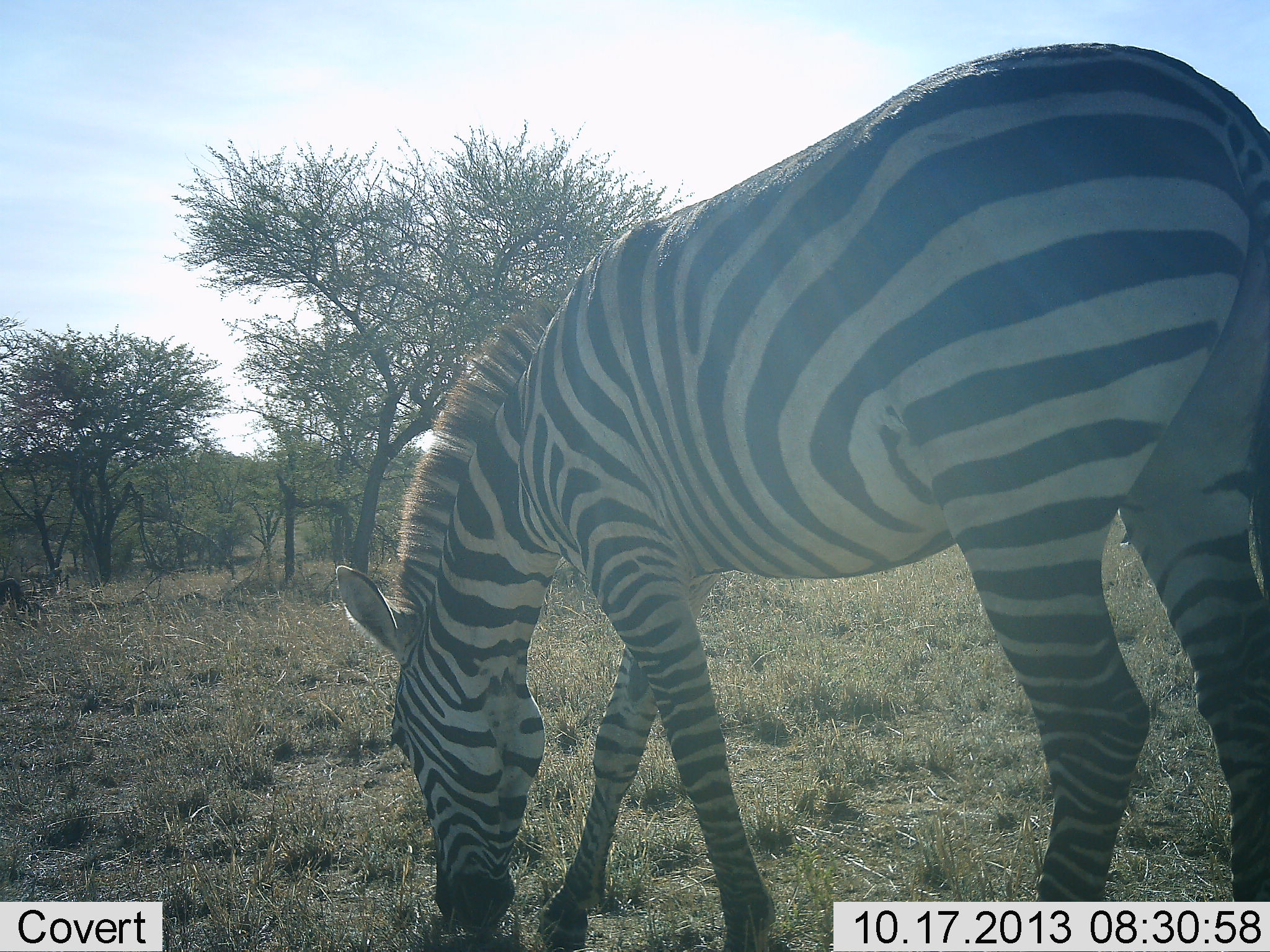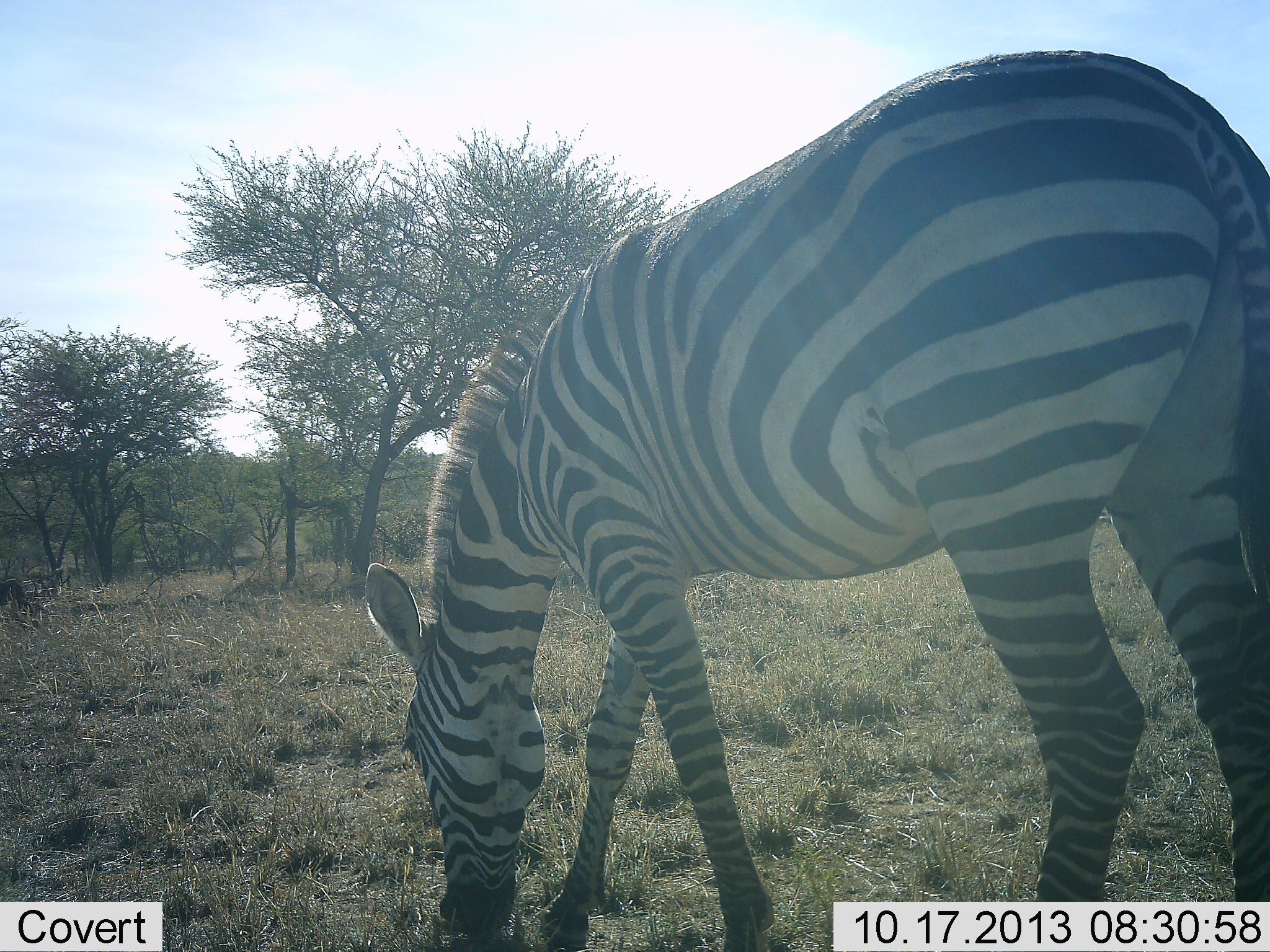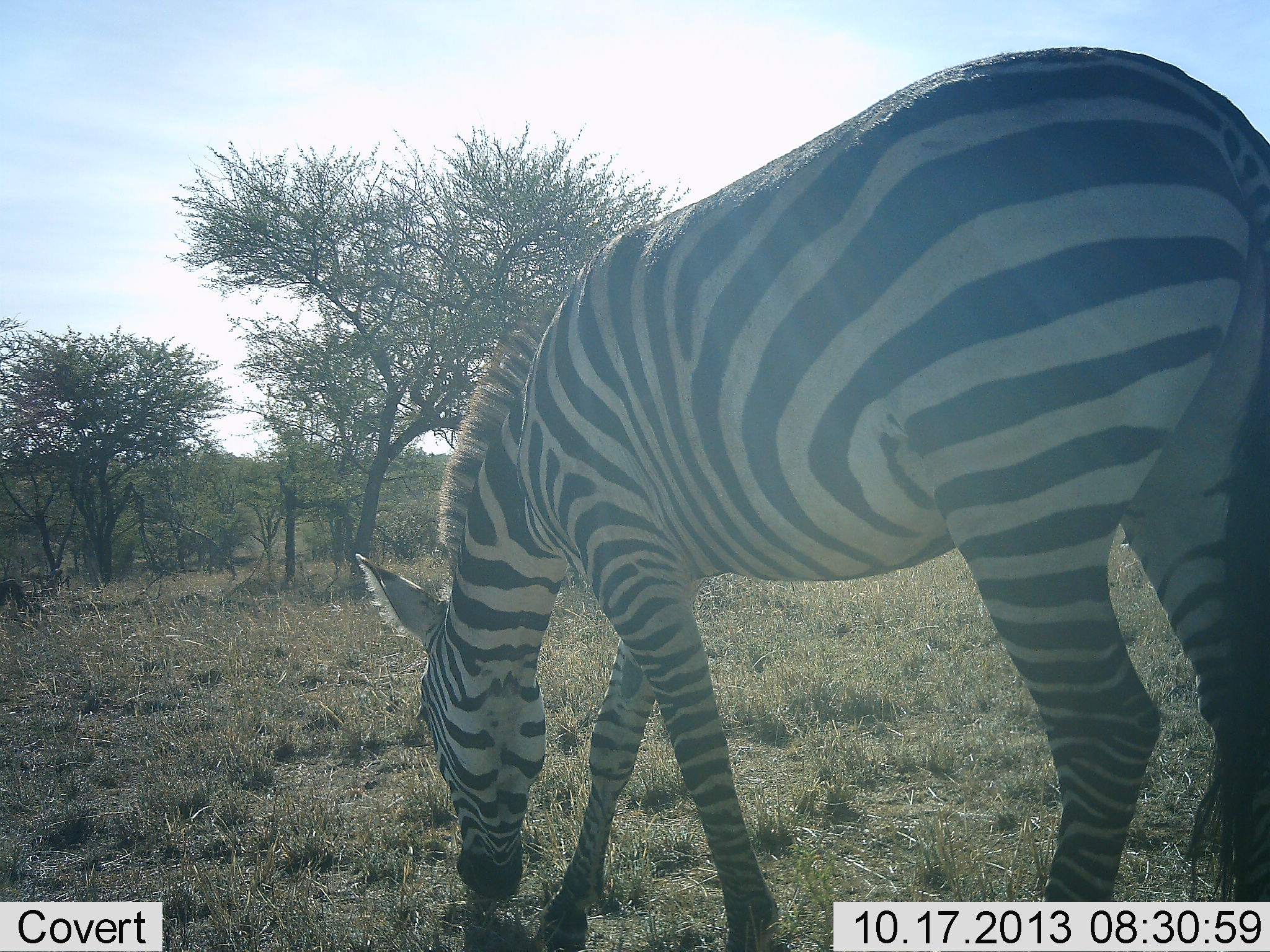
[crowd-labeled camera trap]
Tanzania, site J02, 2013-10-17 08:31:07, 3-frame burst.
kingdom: Animalia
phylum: Chordata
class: Mammalia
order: Perissodactyla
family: Equidae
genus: Equus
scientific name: Equus quagga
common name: plains zebra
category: zebra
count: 1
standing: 5%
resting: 0%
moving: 5%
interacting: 0%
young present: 0%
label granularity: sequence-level